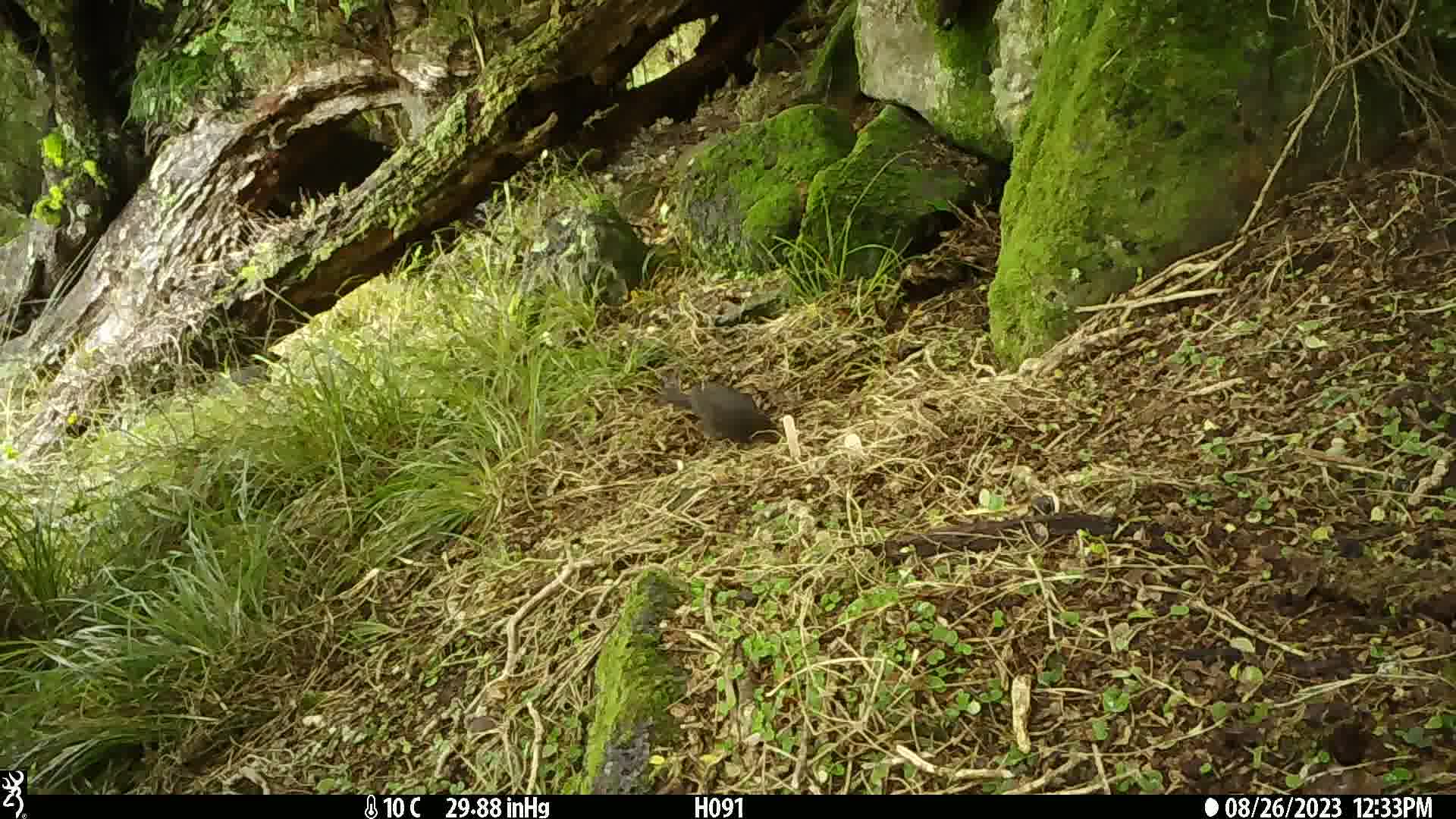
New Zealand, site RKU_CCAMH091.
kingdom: Animalia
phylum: Chordata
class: Aves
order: Passeriformes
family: Turdidae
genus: Turdus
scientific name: Turdus merula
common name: eurasian blackbird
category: blackbird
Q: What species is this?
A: Blackbird (eurasian blackbird) (Turdus merula).